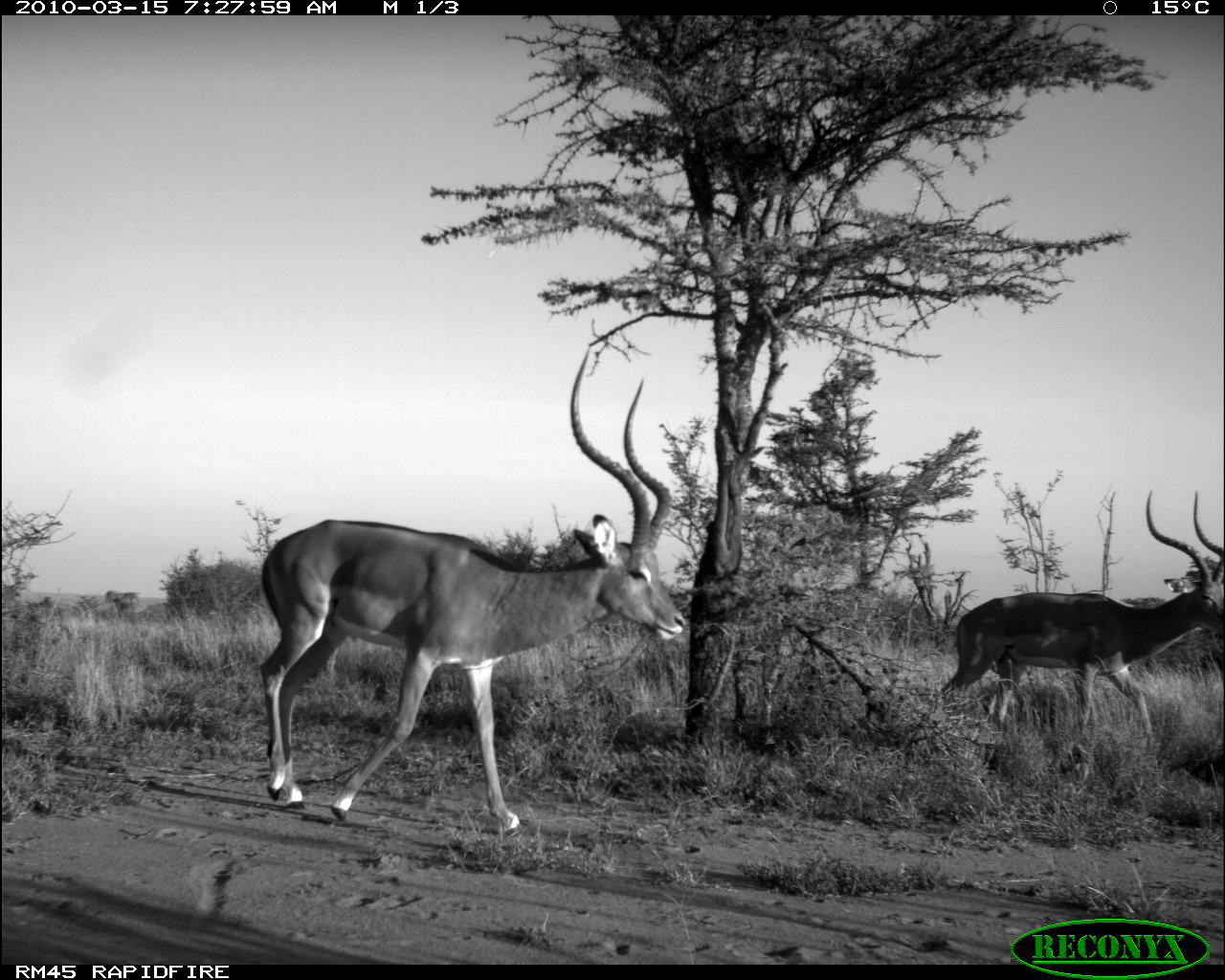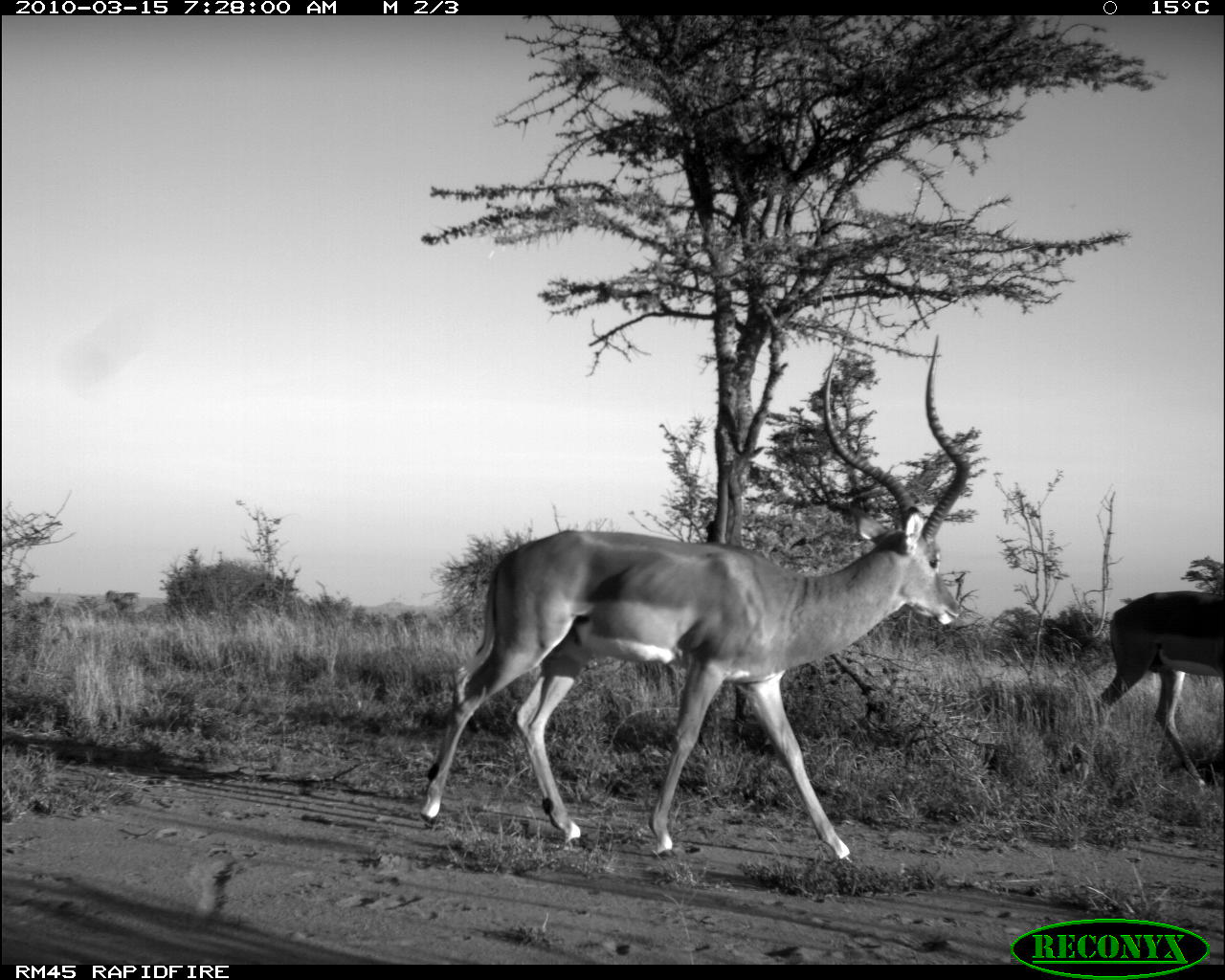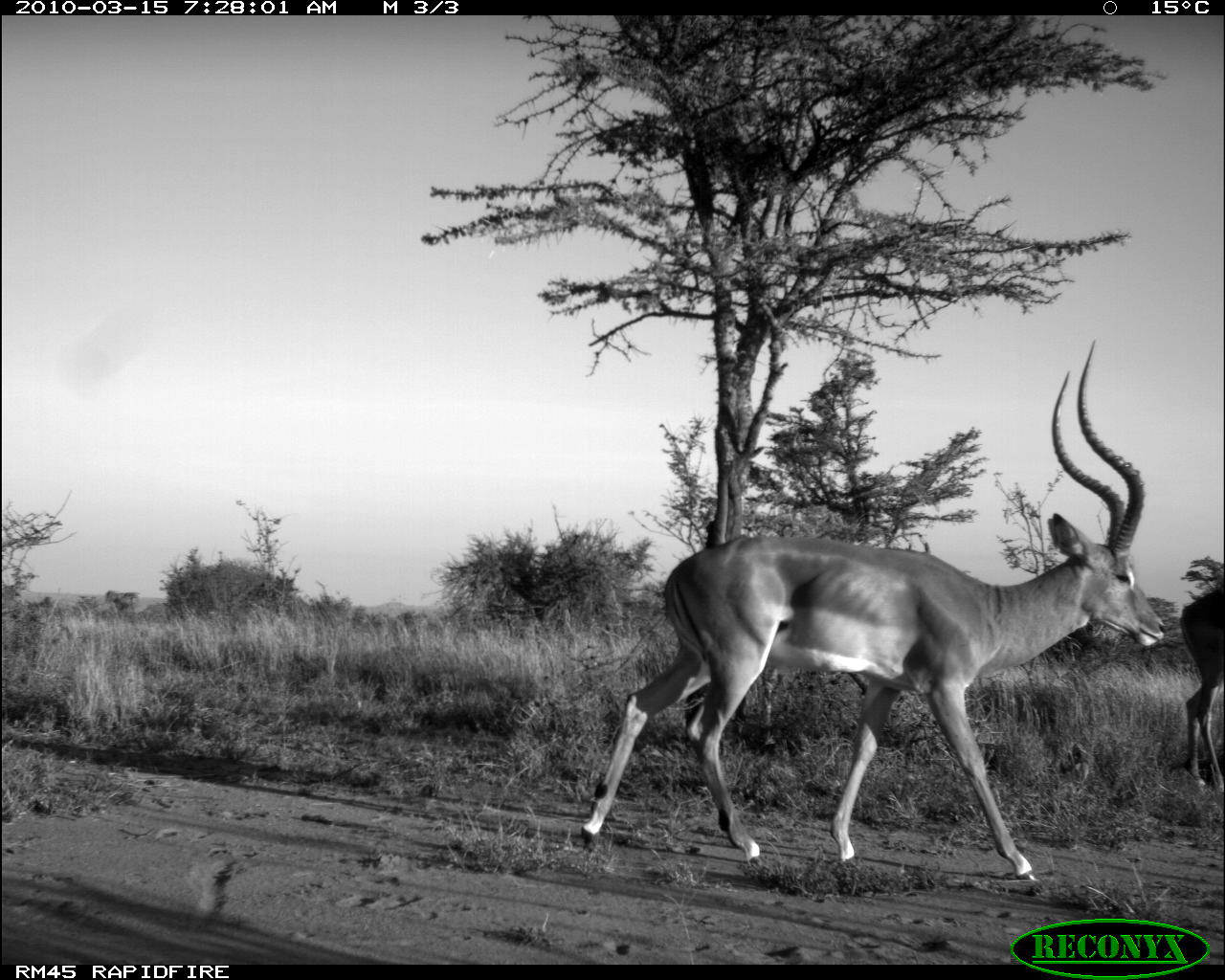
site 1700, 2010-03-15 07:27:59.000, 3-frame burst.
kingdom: Animalia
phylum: Chordata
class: Mammalia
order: Artiodactyla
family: Bovidae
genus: Aepyceros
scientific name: Aepyceros melampus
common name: impala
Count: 2.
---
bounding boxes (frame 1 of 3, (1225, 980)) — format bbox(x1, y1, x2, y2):
aepyceros melampus: bbox(258, 348, 689, 834); bbox(934, 485, 1225, 782)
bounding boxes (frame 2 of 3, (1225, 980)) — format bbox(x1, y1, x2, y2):
aepyceros melampus: bbox(415, 332, 957, 867); bbox(1071, 587, 1225, 783)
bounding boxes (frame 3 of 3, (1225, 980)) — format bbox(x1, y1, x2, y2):
aepyceros melampus: bbox(578, 338, 1166, 886); bbox(1178, 581, 1225, 798)